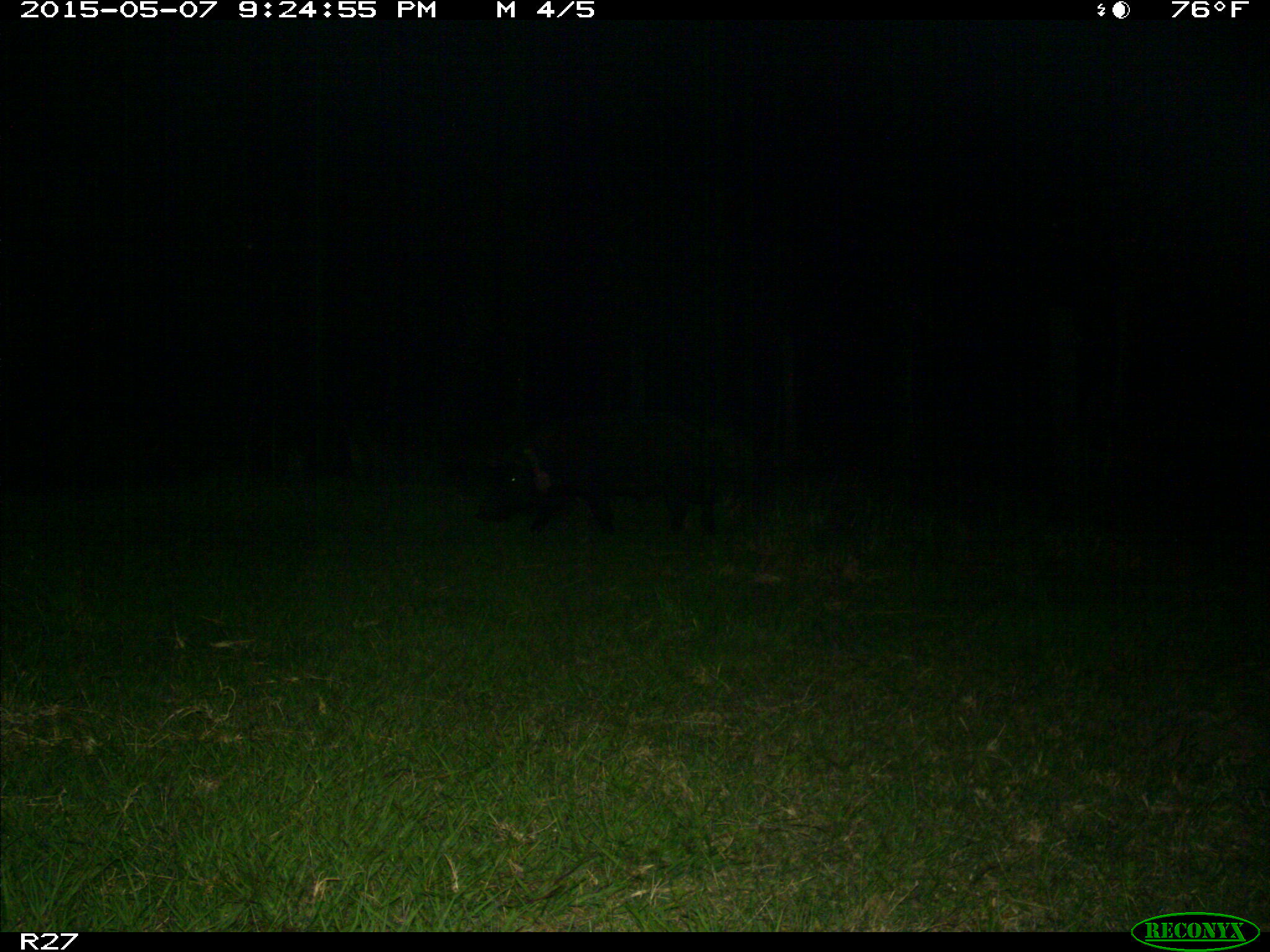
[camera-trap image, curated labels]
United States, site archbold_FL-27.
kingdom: Animalia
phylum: Chordata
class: Mammalia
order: Artiodactyla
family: Suidae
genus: Sus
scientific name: Sus scrofa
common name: wild boar